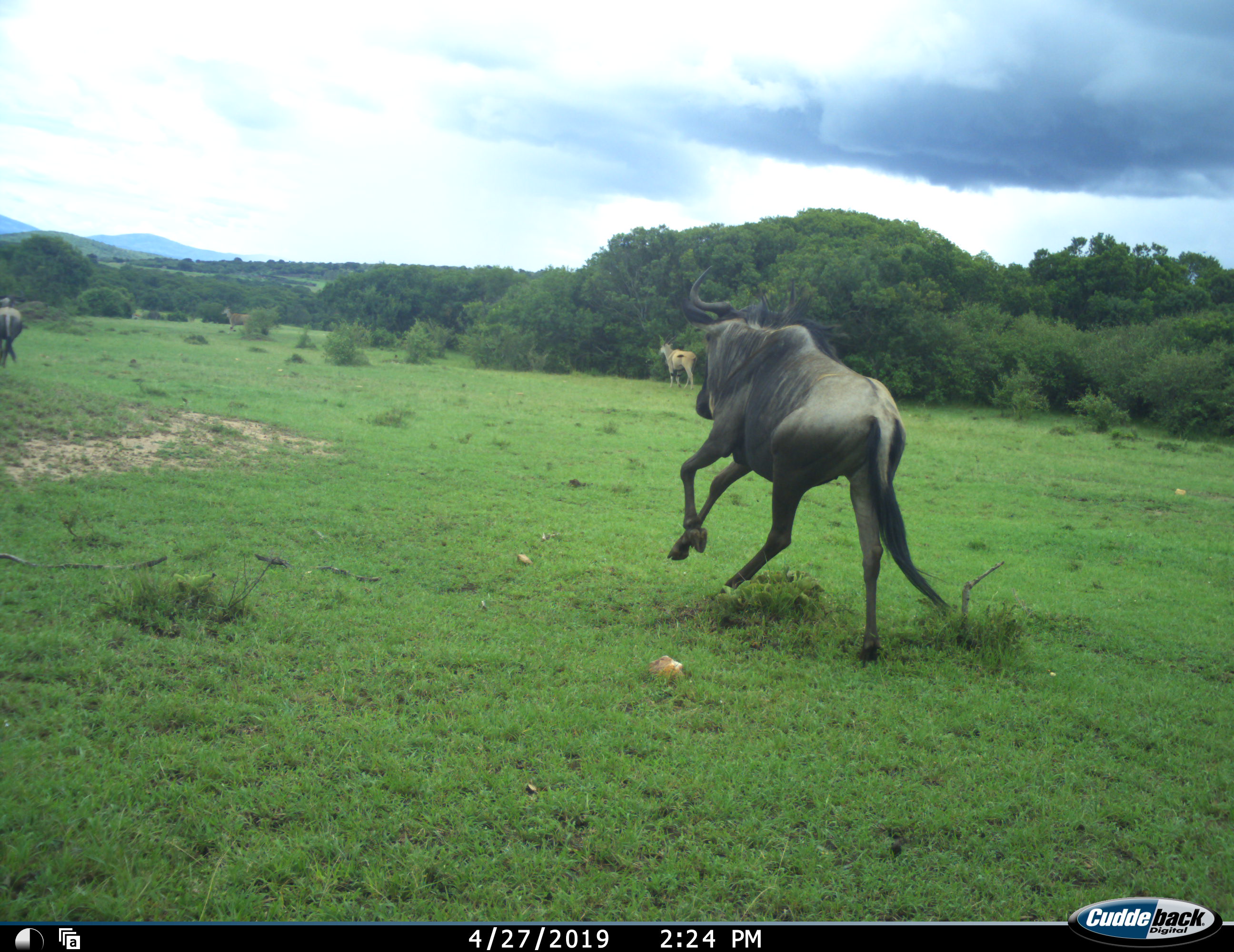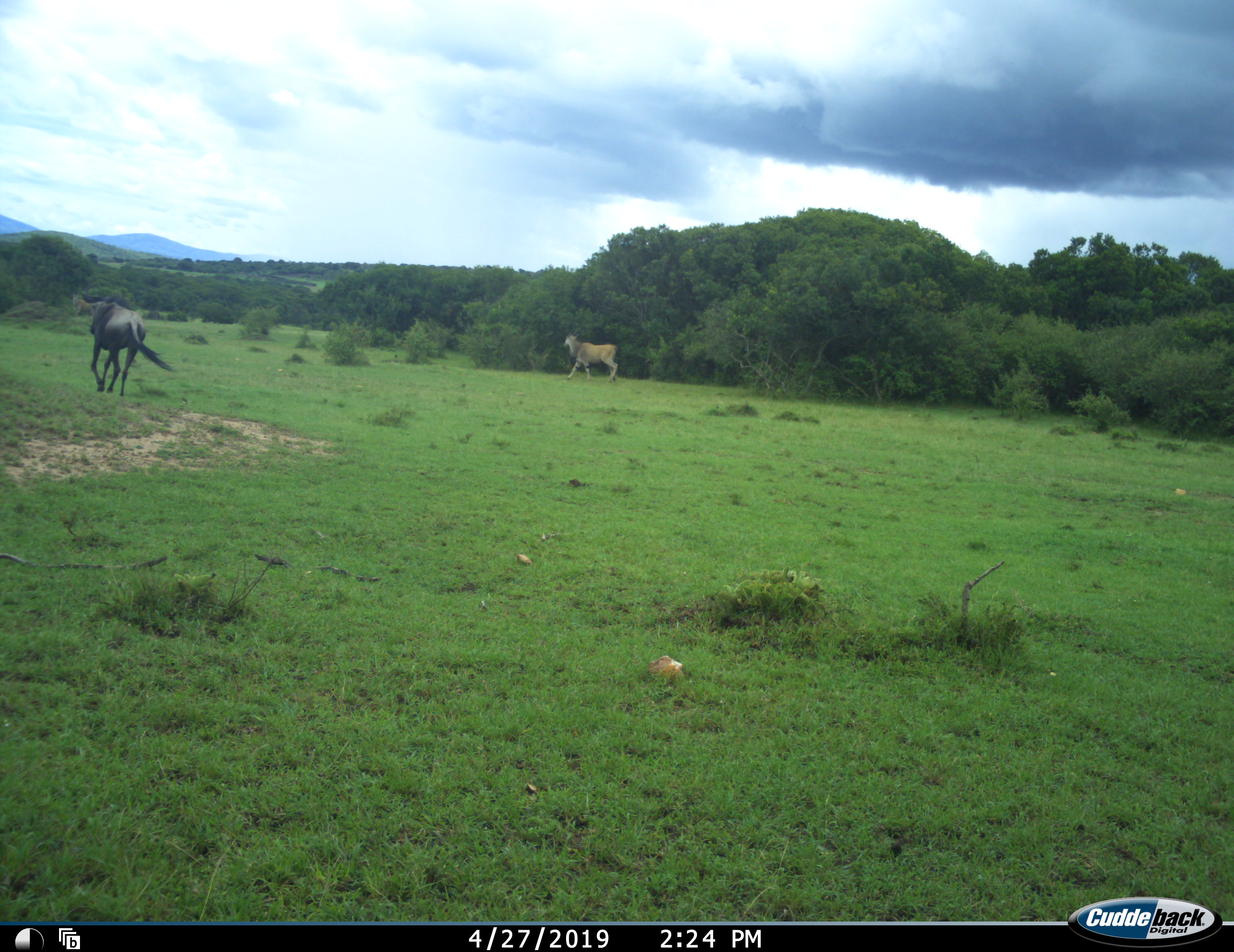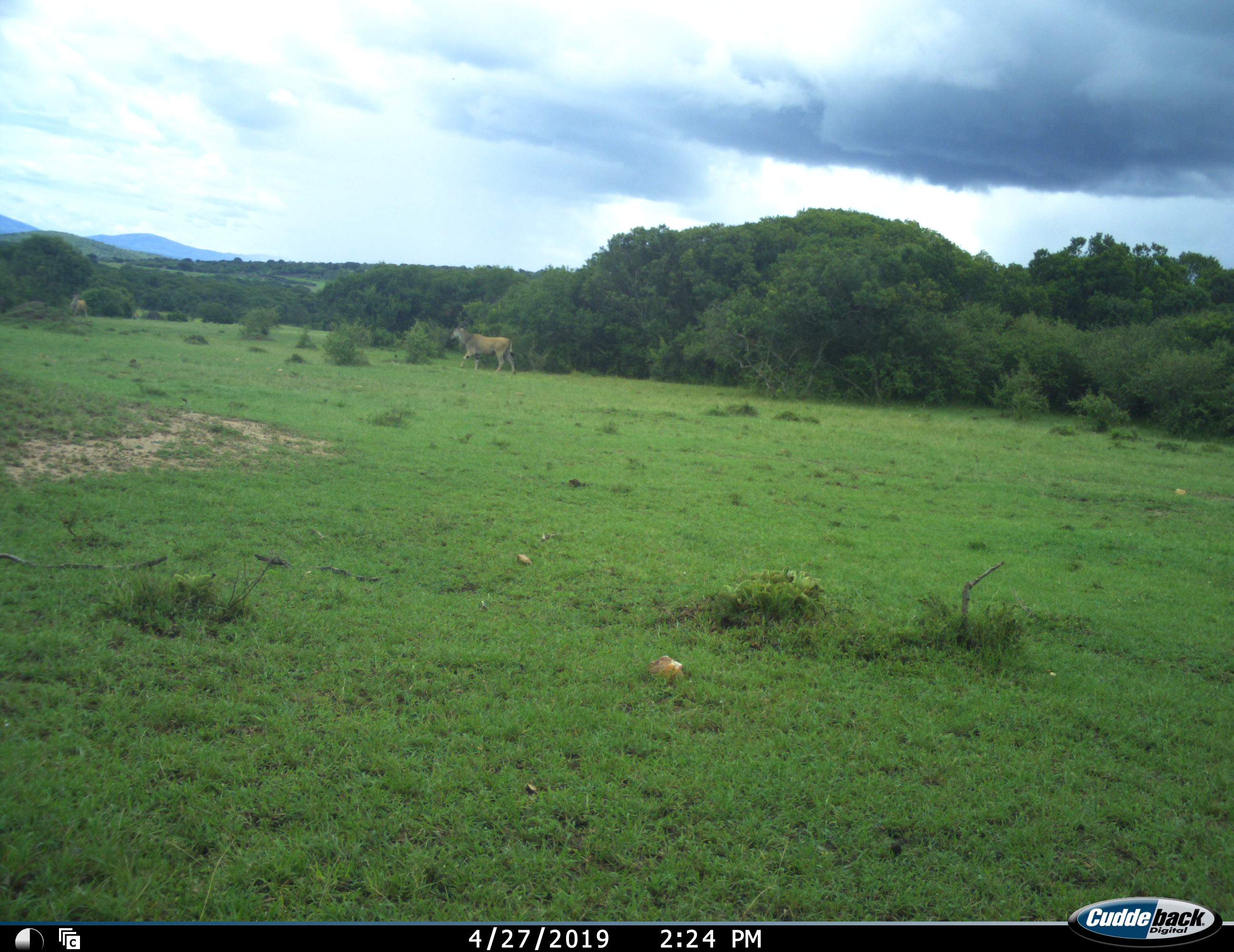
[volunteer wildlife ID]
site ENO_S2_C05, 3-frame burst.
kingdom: Animalia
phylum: Chordata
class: Mammalia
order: Artiodactyla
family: Bovidae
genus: Tragelaphus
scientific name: Tragelaphus oryx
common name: eland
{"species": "eland (Tragelaphus oryx)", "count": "2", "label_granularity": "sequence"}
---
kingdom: Animalia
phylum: Chordata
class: Mammalia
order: Artiodactyla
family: Bovidae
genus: Connochaetes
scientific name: Connochaetes taurinus taurinus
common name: blue wildebeest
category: wildebeestblue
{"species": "wildebeestblue (blue wildebeest) (Connochaetes taurinus taurinus)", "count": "2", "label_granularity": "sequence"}